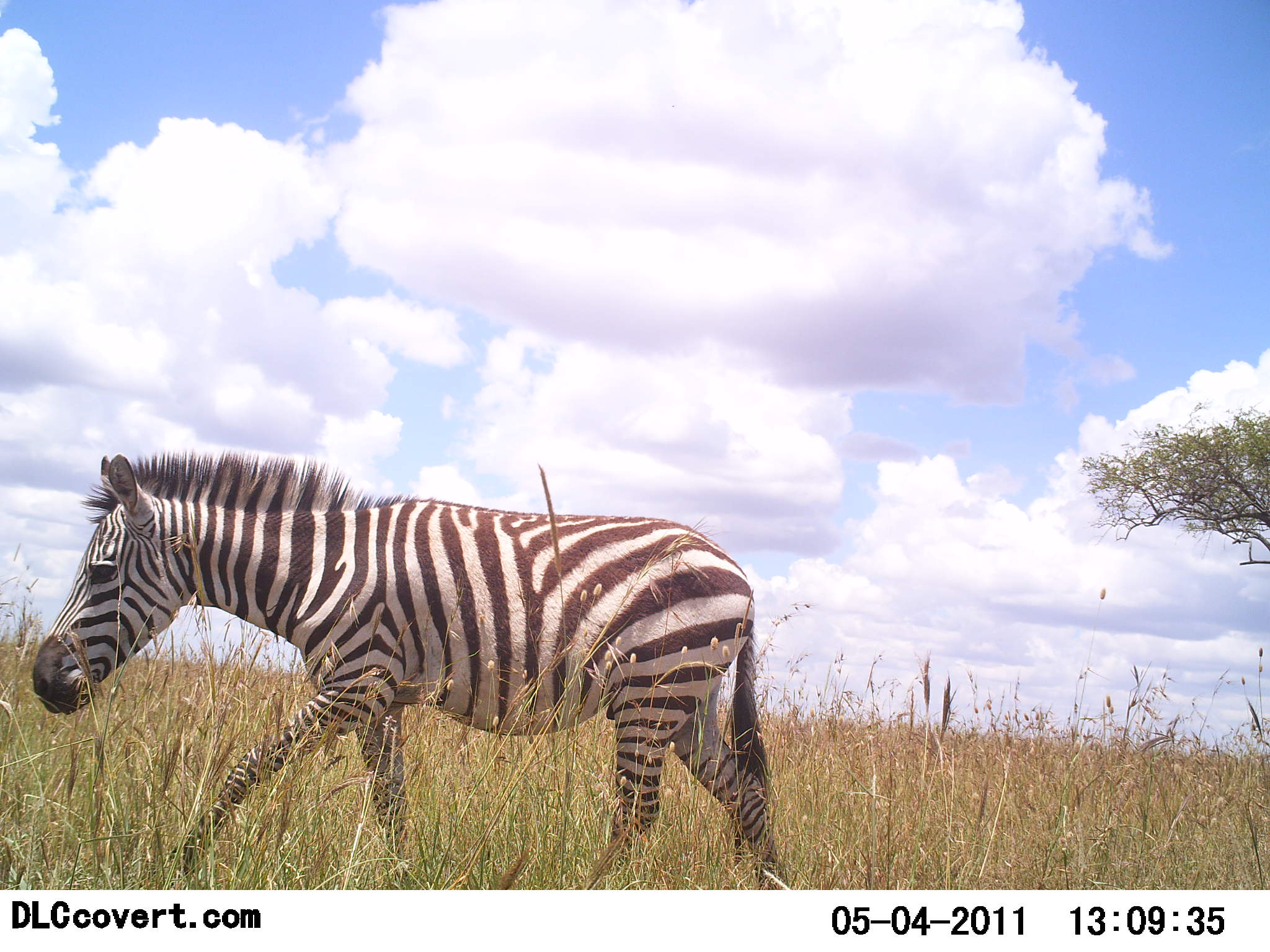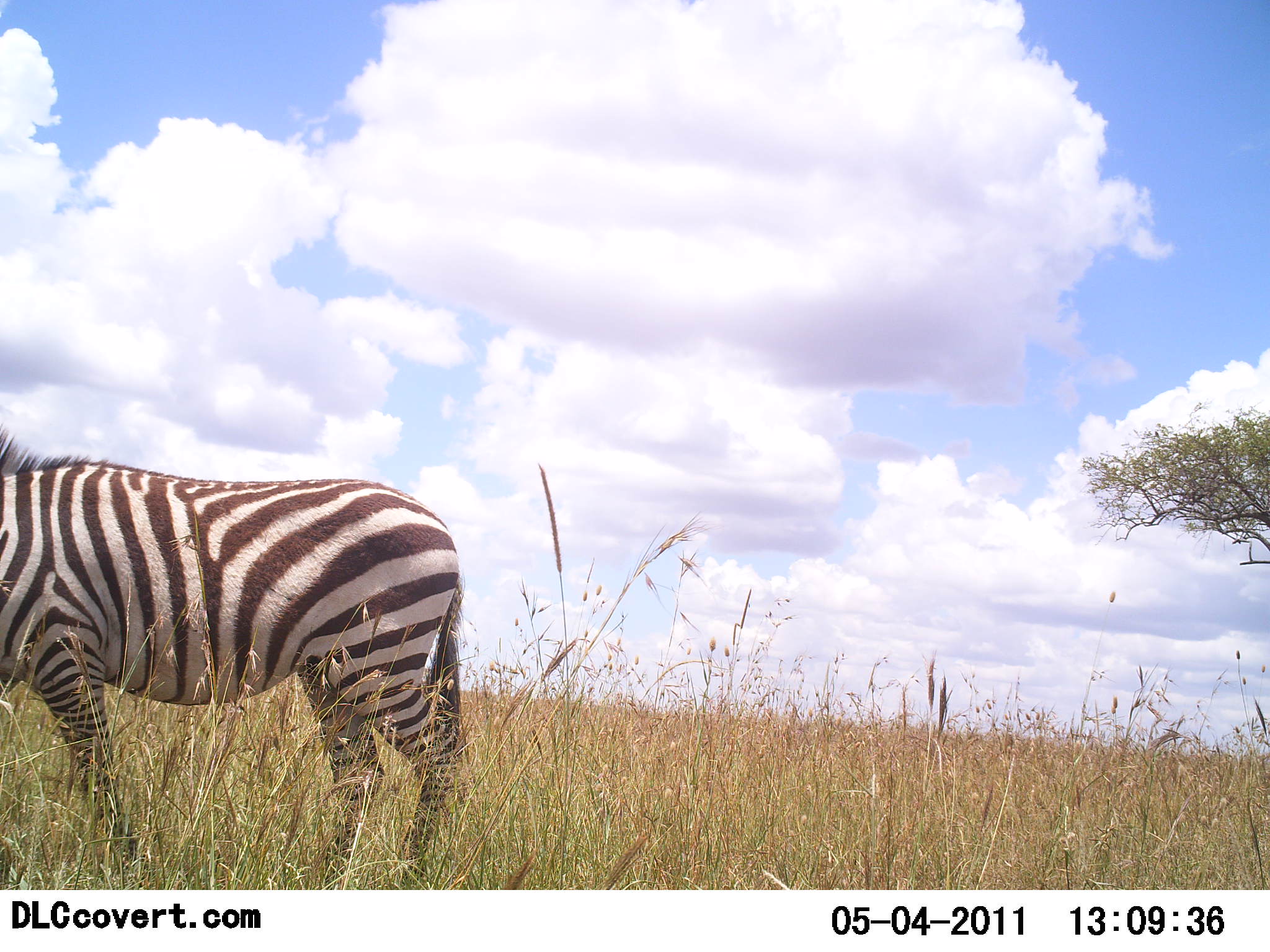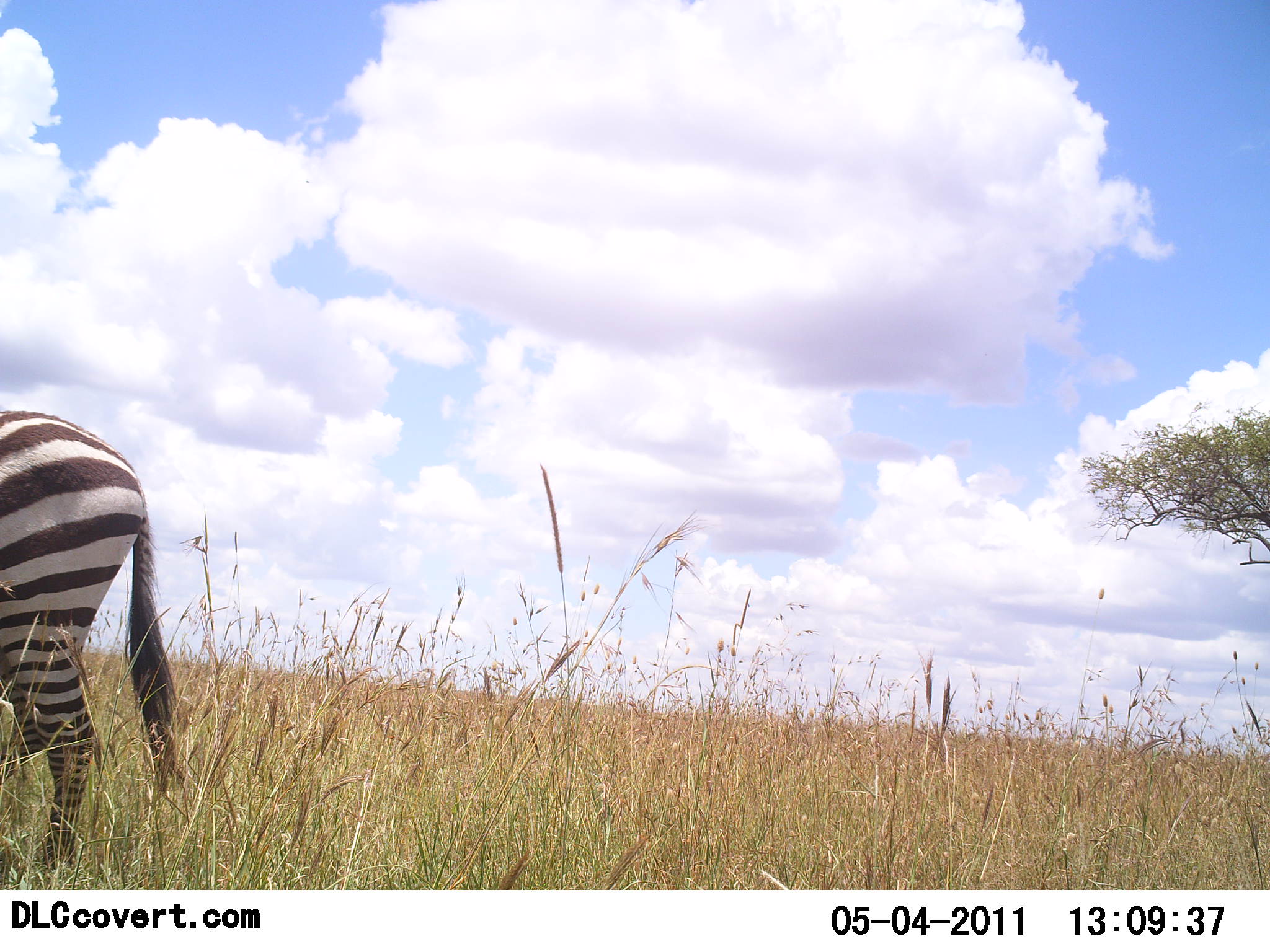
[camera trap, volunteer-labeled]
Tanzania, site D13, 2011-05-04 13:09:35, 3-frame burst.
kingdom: Animalia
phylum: Chordata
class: Mammalia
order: Perissodactyla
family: Equidae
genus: Equus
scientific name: Equus quagga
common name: plains zebra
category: zebra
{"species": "zebra (plains zebra) (Equus quagga)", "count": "1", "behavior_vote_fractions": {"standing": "10%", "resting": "0%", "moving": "90%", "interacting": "0%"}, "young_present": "0%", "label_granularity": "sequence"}